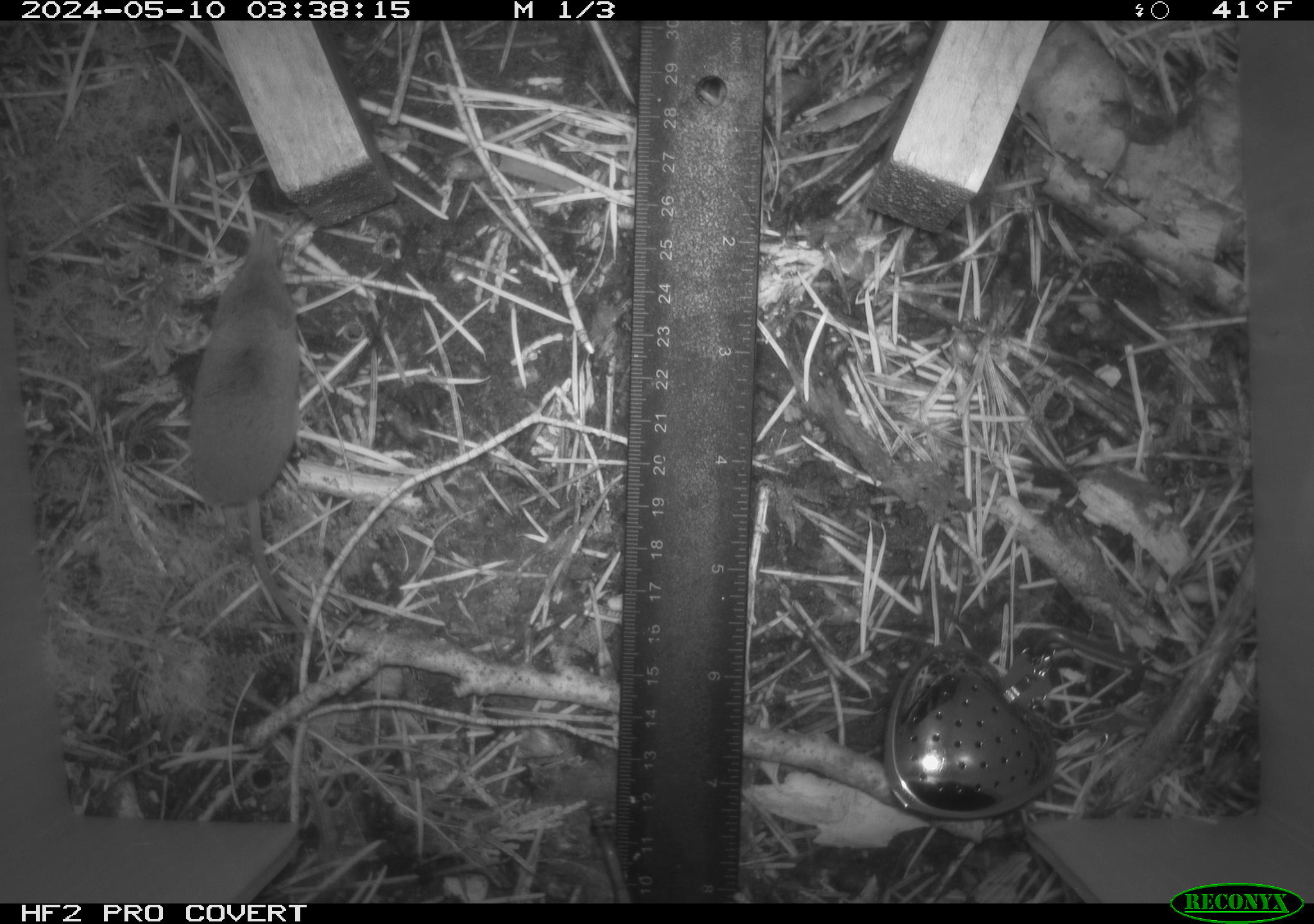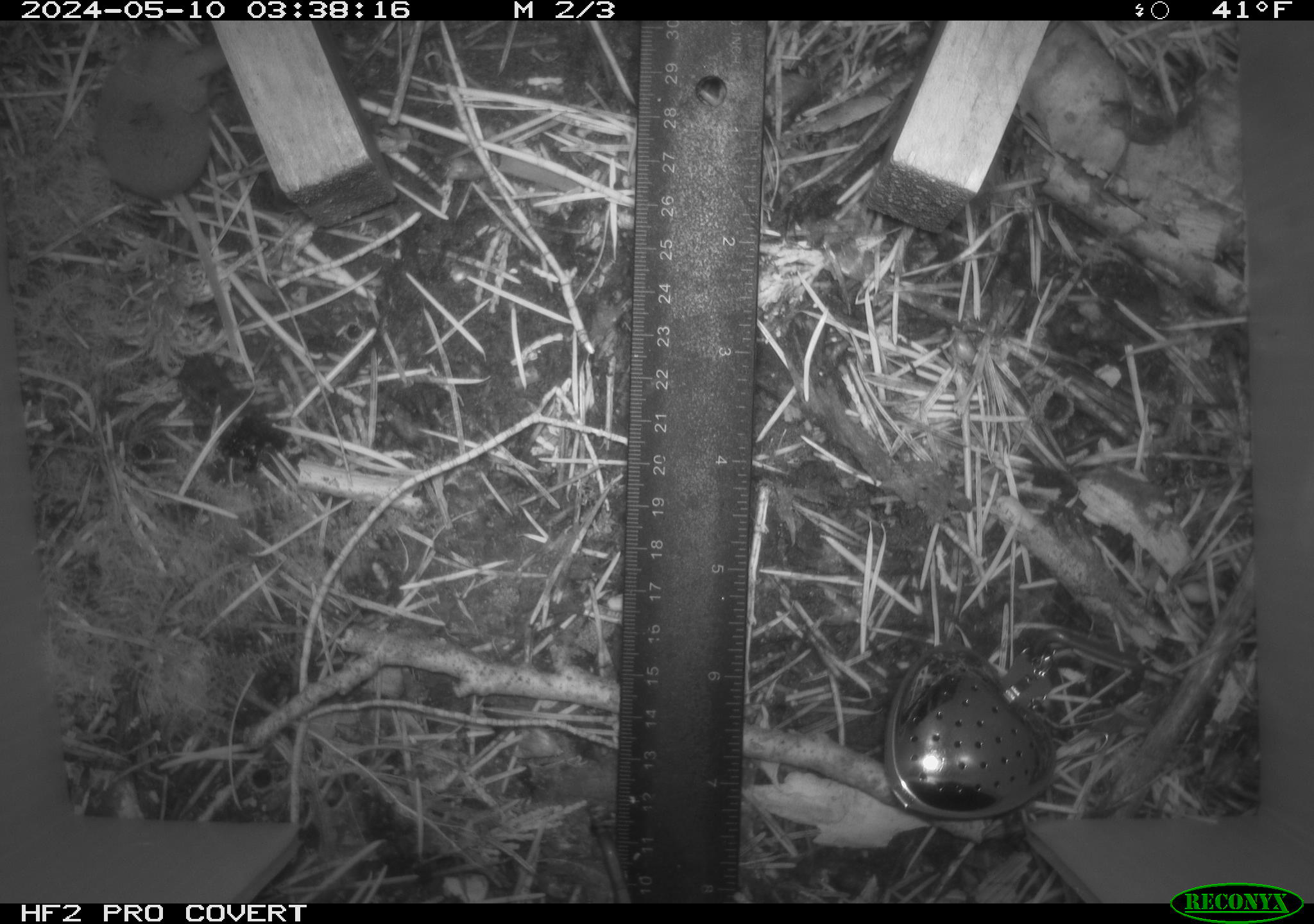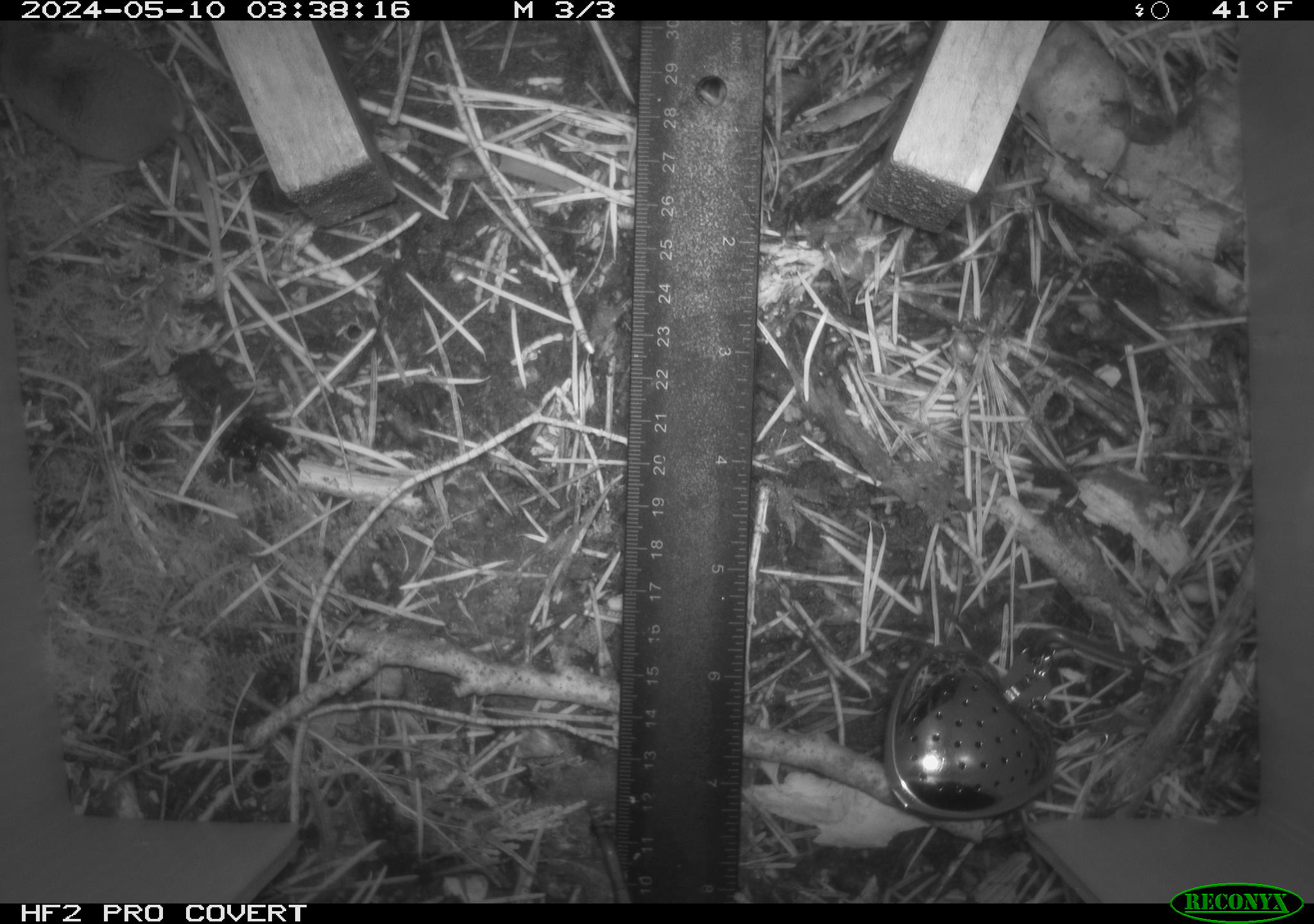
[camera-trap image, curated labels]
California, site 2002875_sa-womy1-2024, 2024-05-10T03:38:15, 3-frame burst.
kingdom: Animalia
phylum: Chordata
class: Mammalia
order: Eulipotyphla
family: Soricidae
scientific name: Soricidae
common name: shrews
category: soricidae family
Soricidae family (shrews) (Soricidae).